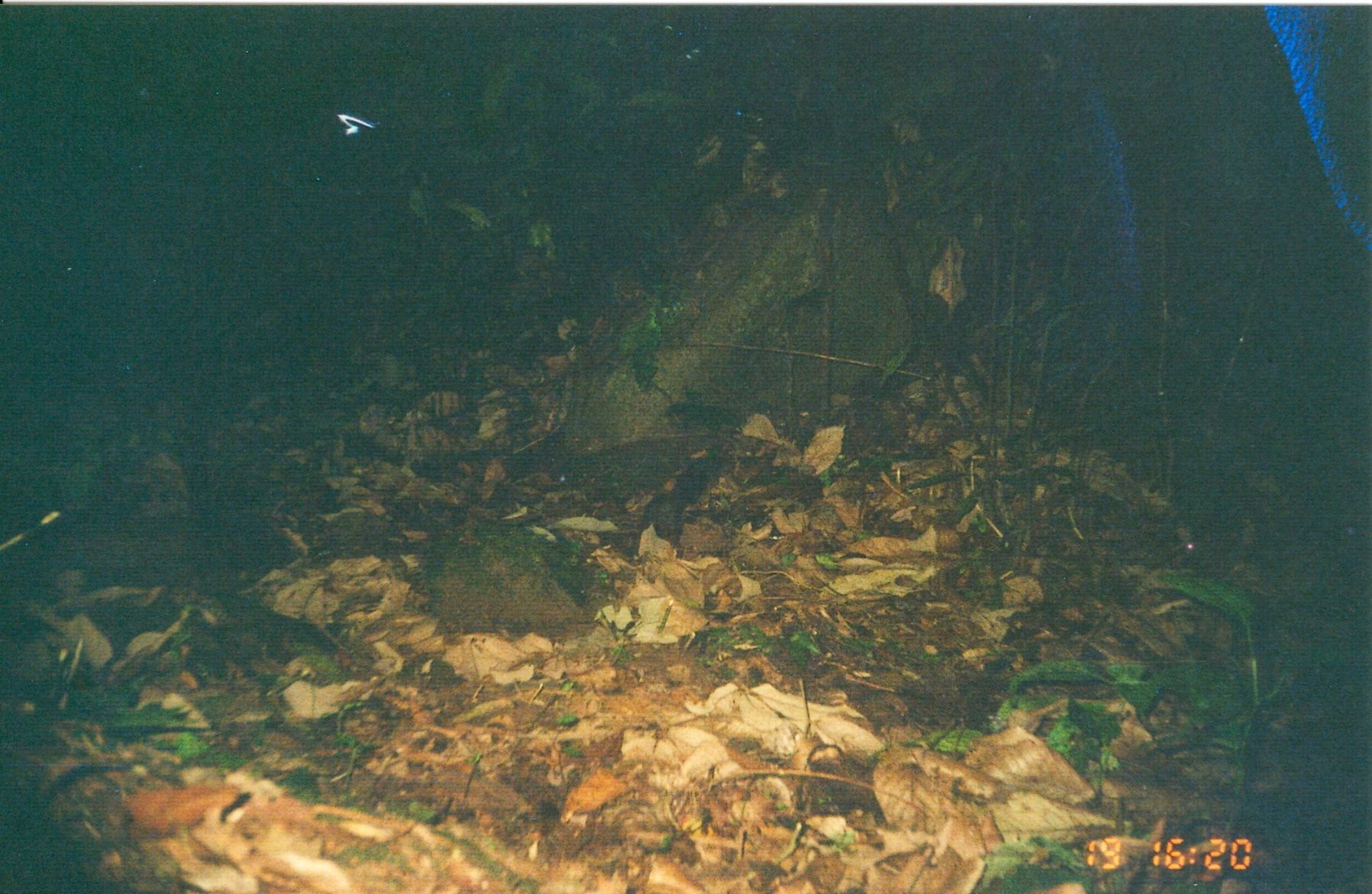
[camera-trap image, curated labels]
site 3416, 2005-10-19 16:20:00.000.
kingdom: Animalia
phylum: Chordata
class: Mammalia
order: Rodentia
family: Sciuridae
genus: Paraxerus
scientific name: Paraxerus vexillarius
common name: swynnerton's bush squirrel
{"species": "Paraxerus vexillarius (swynnerton's bush squirrel)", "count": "1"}